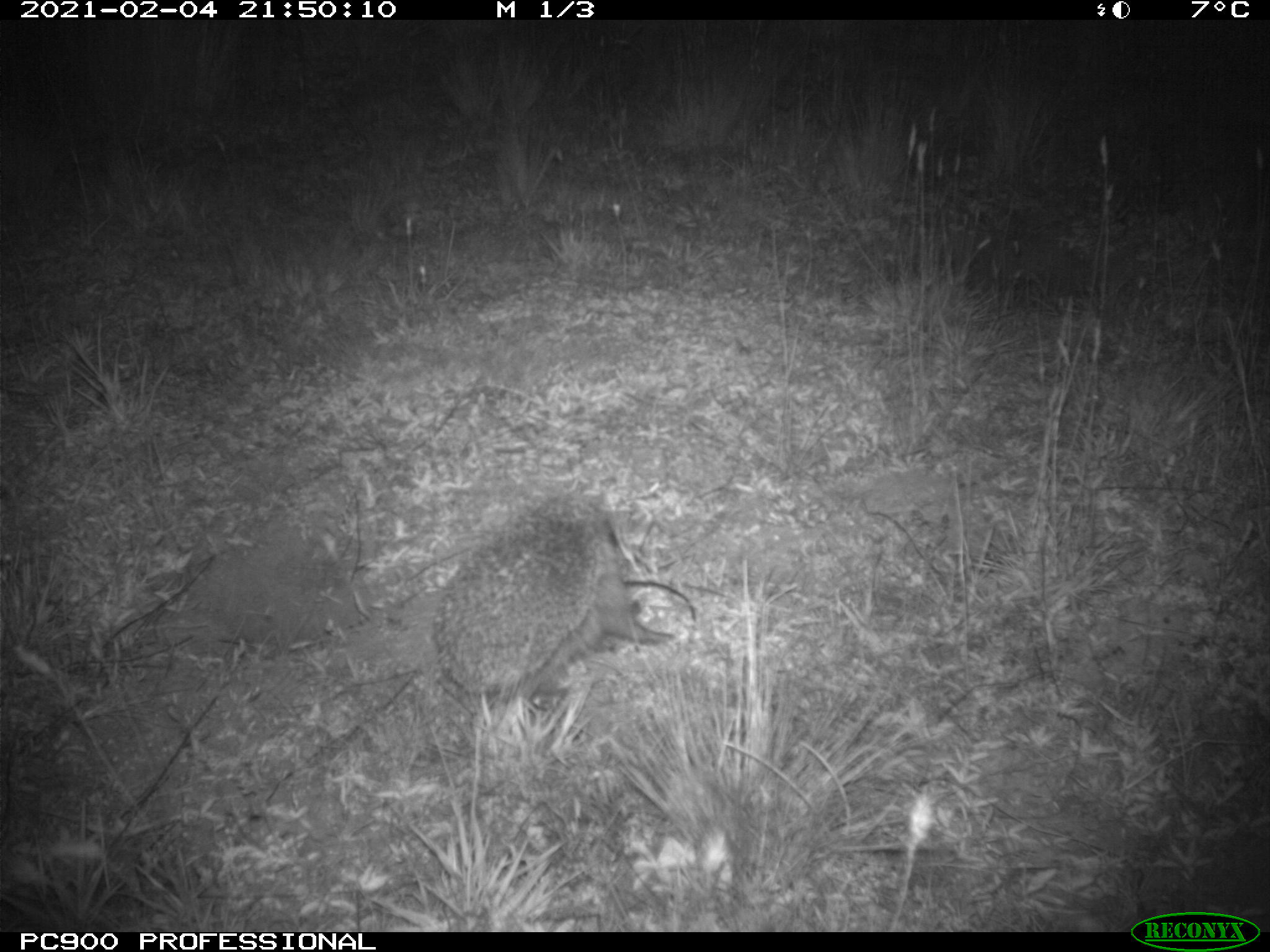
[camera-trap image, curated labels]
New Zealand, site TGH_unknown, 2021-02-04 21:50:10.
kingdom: Animalia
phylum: Chordata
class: Mammalia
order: Eulipotyphla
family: Erinaceidae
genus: Erinaceus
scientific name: Erinaceus europaeus europaeus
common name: european hedgehog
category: hedgehog